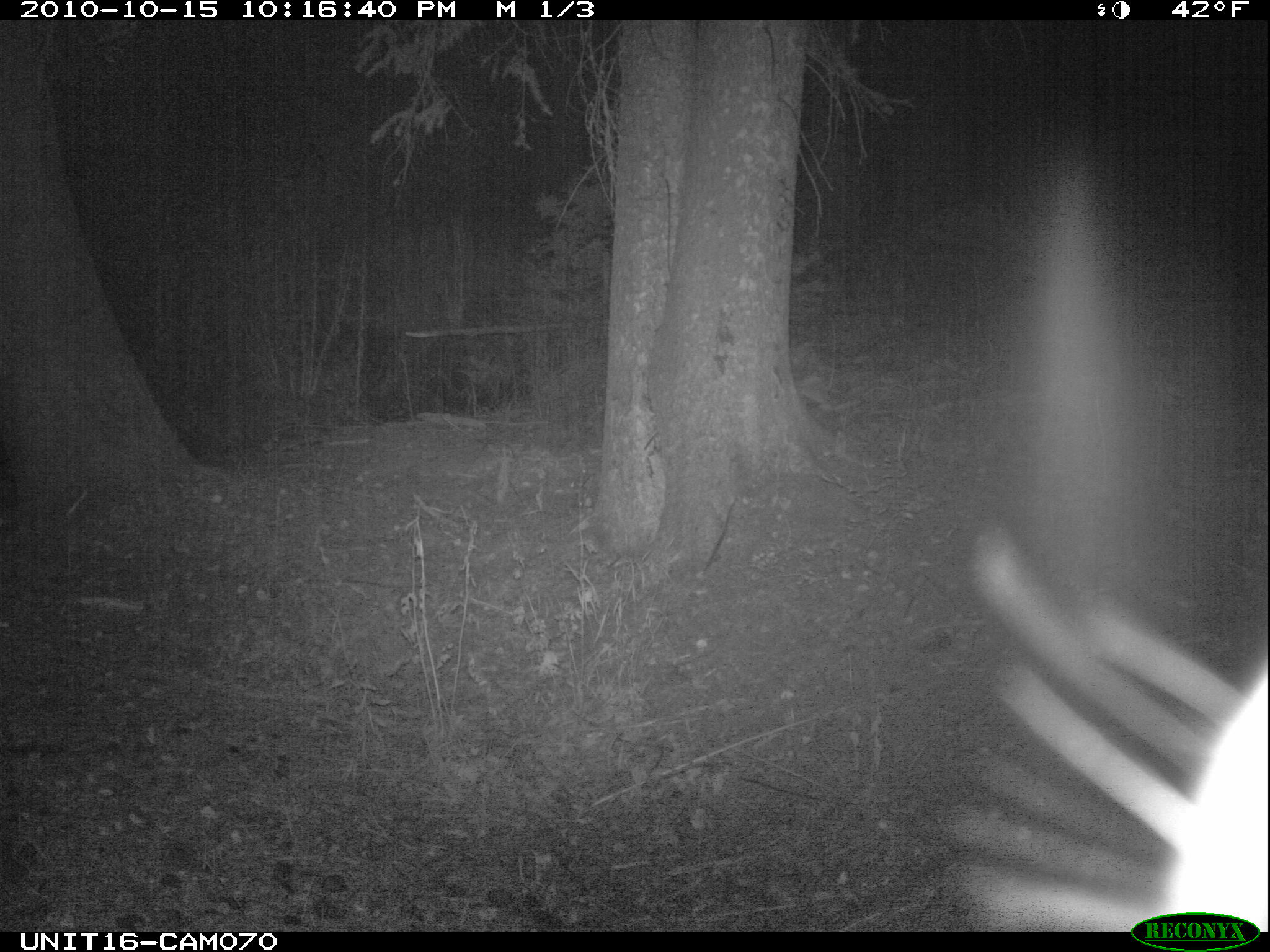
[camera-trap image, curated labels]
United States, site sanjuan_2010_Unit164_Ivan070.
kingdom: Animalia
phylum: Chordata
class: Mammalia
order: Artiodactyla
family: Cervidae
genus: Cervus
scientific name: Cervus elaphus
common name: red deer